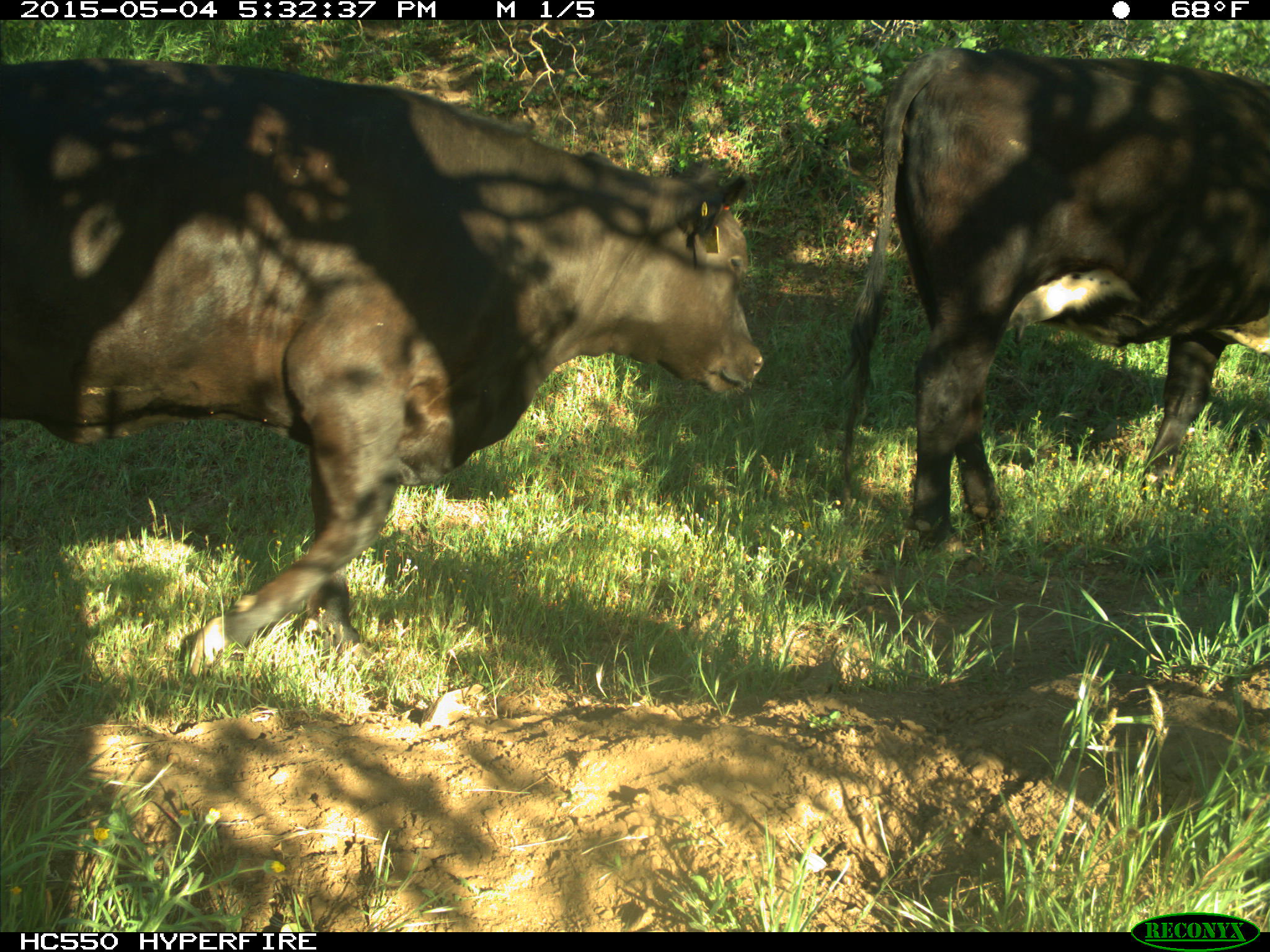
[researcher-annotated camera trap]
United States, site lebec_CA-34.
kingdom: Animalia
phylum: Chordata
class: Mammalia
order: Artiodactyla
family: Bovidae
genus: Bos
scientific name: Bos taurus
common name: domestic cow